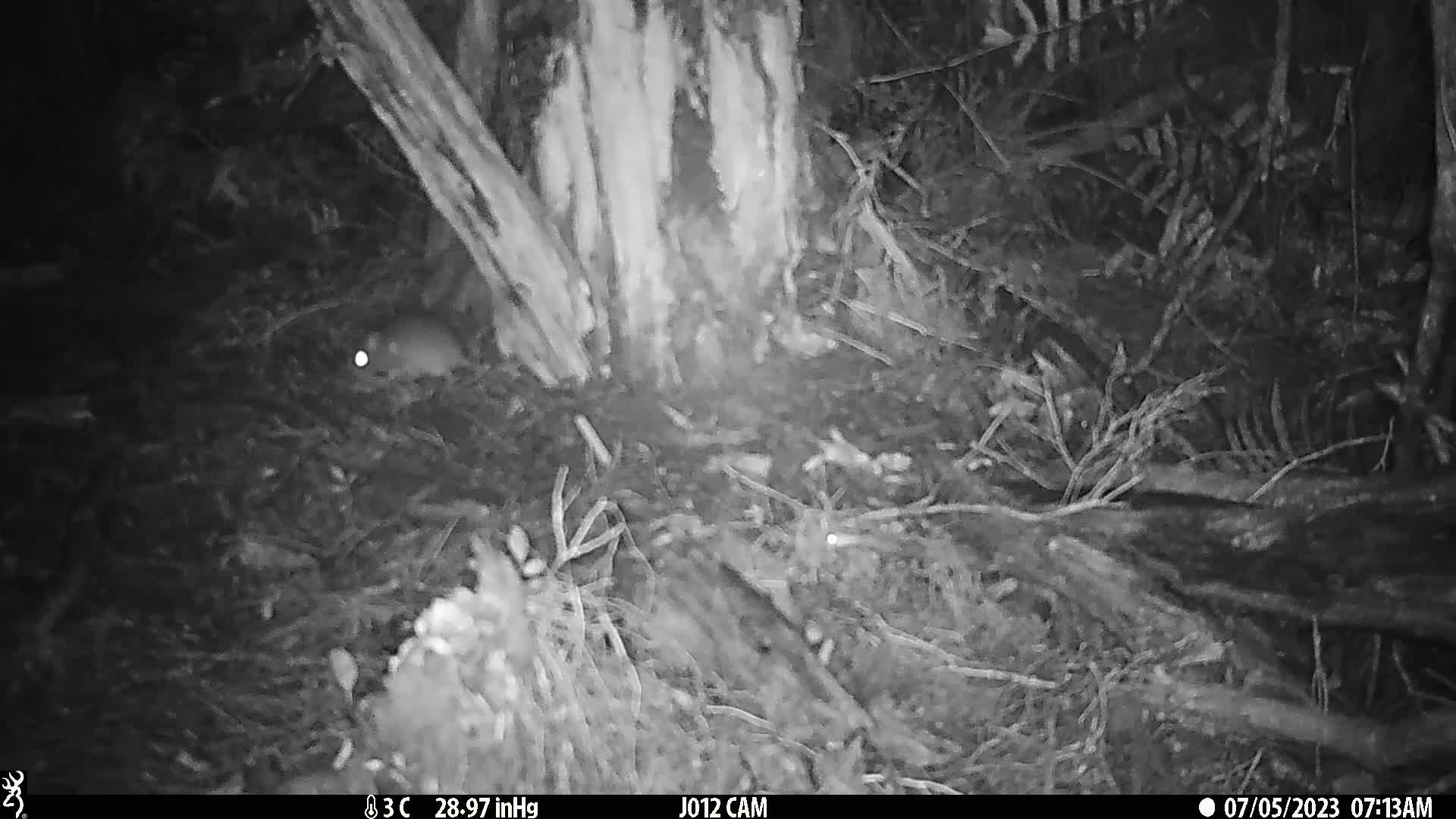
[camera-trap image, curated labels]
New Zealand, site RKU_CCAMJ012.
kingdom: Animalia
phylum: Chordata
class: Mammalia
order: Rodentia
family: Muridae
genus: Rattus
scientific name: Rattus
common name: rat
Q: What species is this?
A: Rat (Rattus).